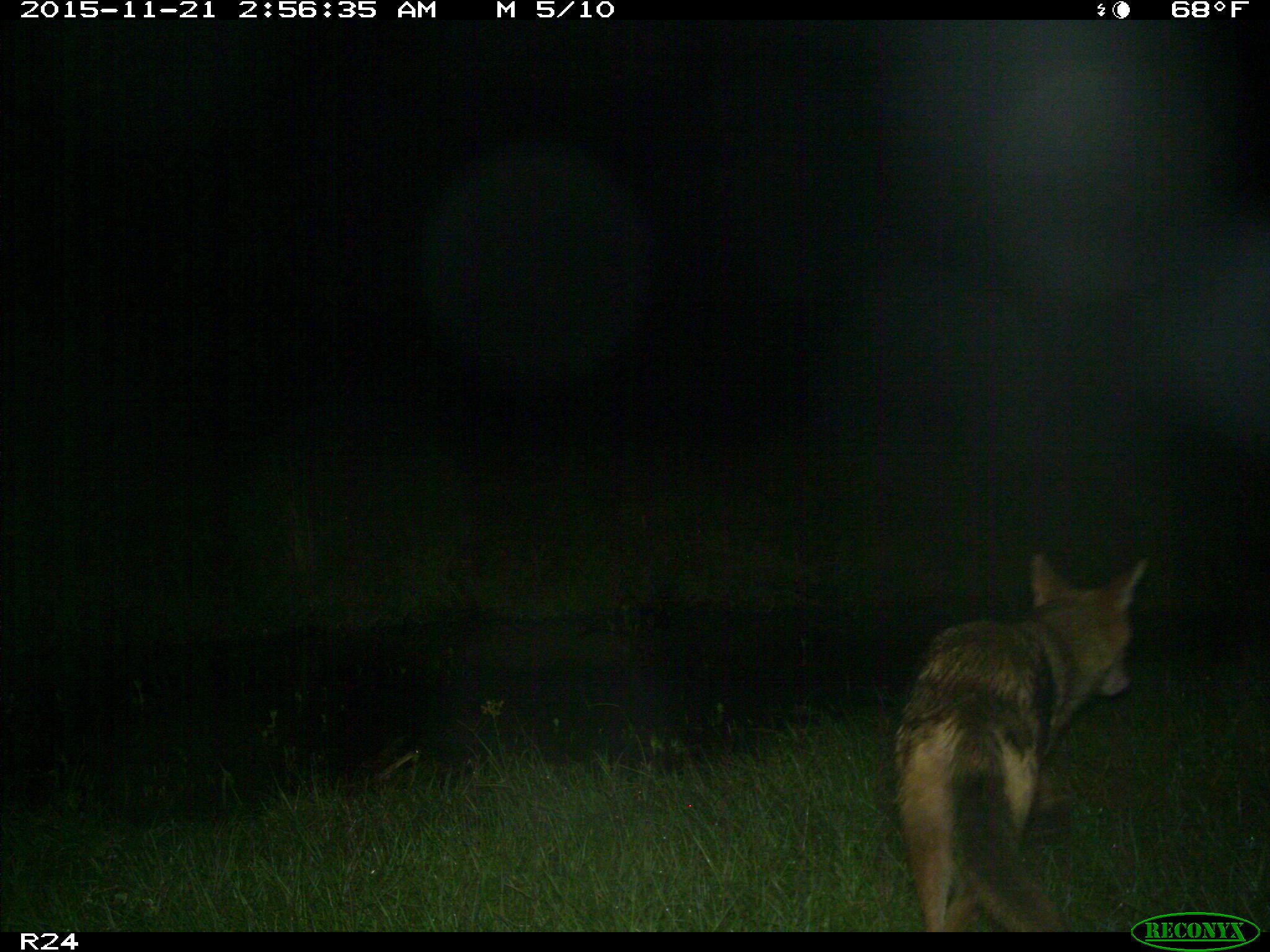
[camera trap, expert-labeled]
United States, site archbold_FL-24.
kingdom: Animalia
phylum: Chordata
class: Mammalia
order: Carnivora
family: Canidae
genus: Canis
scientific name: Canis latrans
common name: coyote